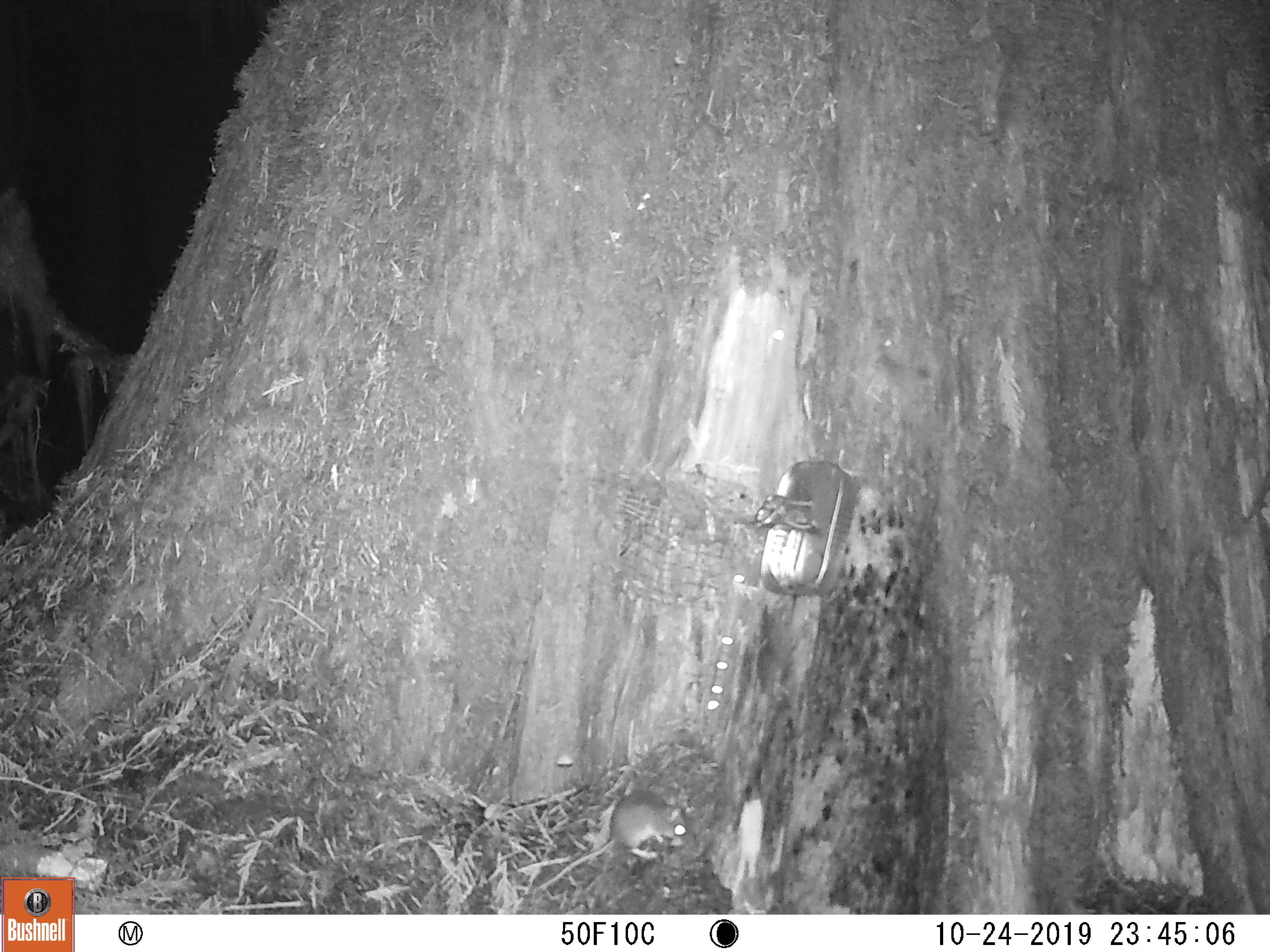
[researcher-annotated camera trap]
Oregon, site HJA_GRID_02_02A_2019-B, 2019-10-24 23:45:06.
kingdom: Animalia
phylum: Chordata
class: Mammalia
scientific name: Mammalia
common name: small mammal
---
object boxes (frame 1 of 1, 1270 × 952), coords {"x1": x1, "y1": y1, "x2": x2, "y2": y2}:
small mammal: {"x1": 518, "y1": 774, "x2": 696, "y2": 897}